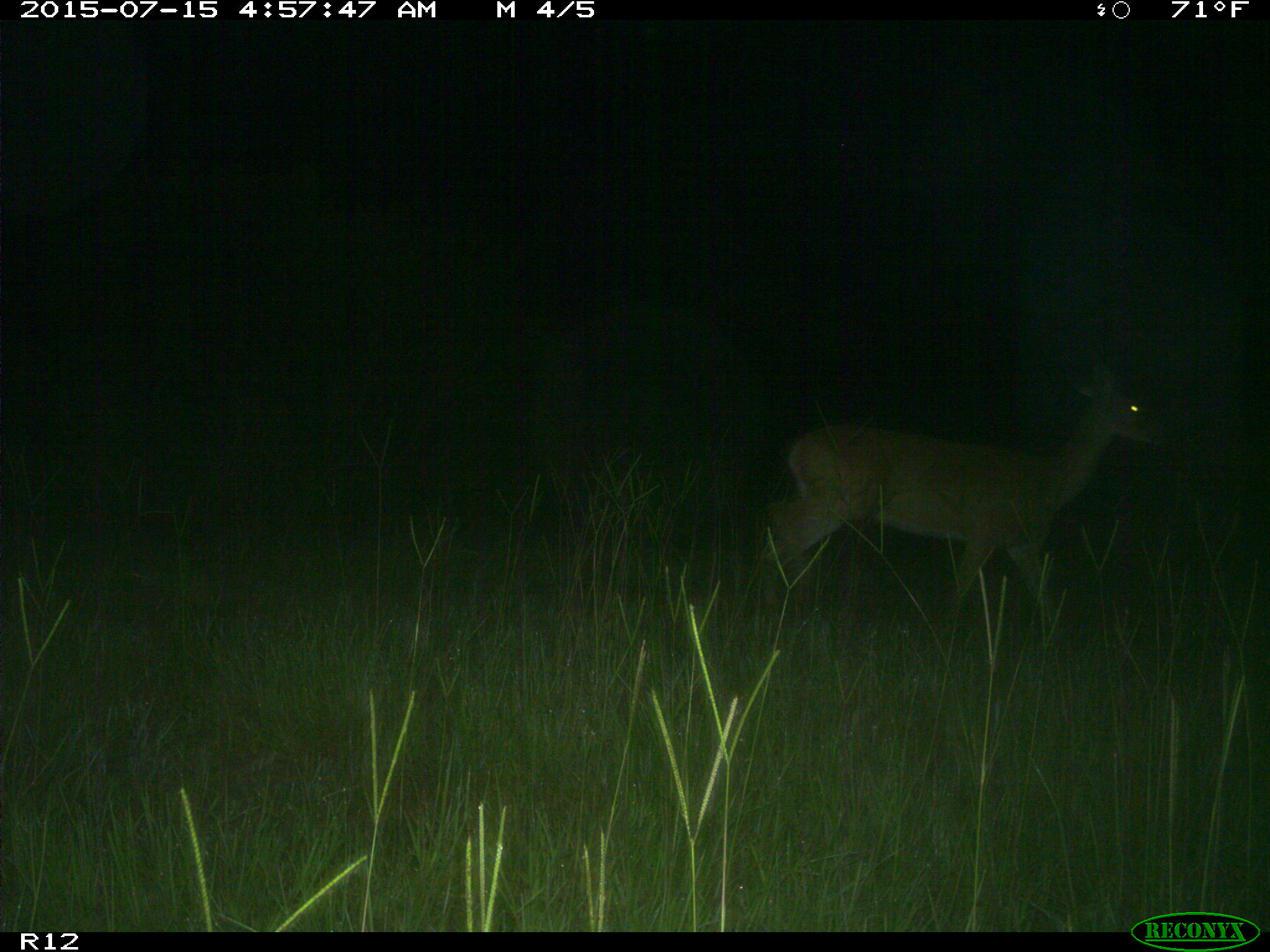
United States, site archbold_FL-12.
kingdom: Animalia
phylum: Chordata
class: Mammalia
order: Artiodactyla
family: Cervidae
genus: Odocoileus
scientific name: Odocoileus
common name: deer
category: unidentified deer